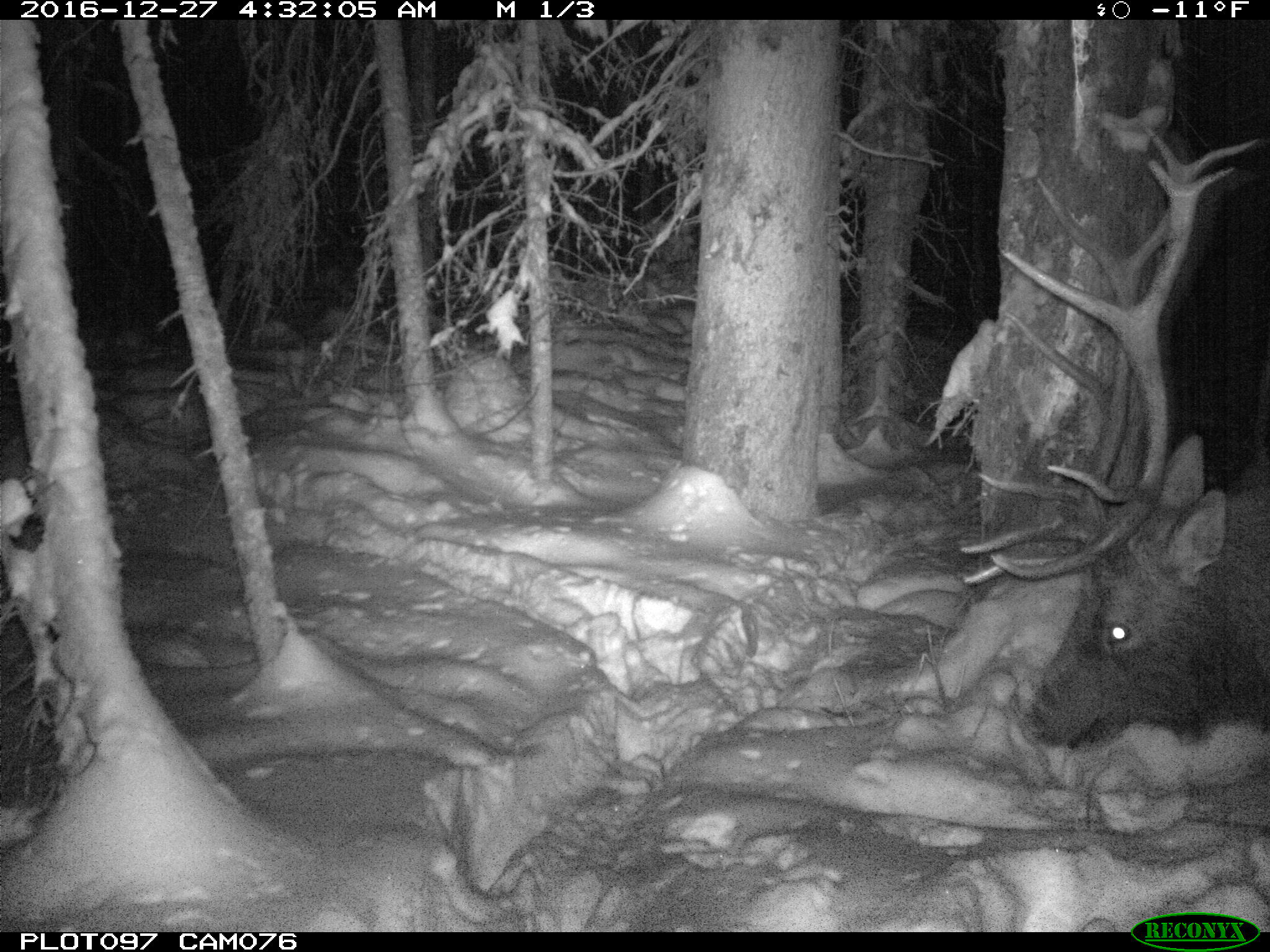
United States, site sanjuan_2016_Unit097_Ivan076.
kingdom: Animalia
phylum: Chordata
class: Mammalia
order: Artiodactyla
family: Cervidae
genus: Cervus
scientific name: Cervus elaphus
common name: red deer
Cervus elaphus (red deer).